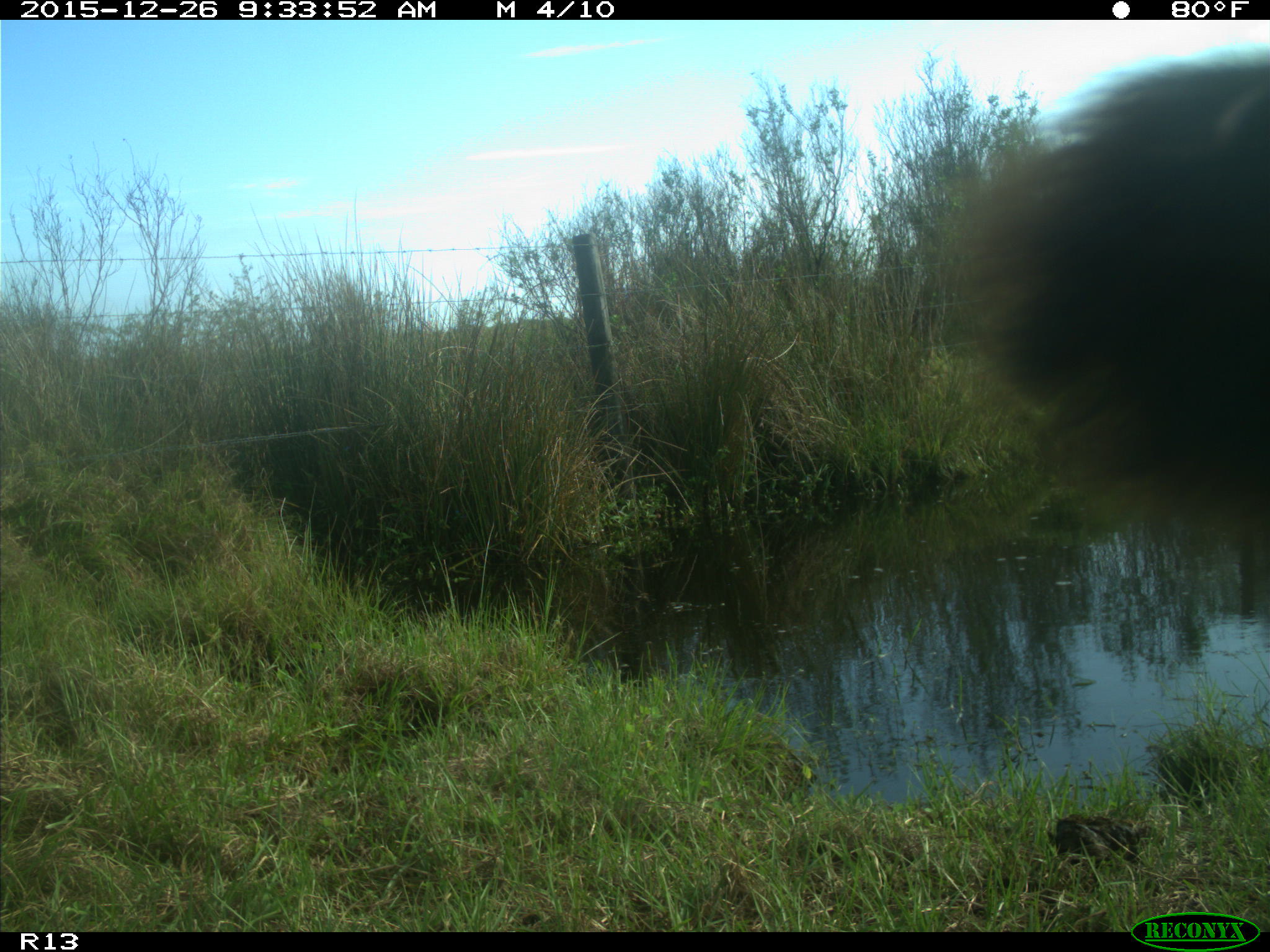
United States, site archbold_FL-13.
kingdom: Animalia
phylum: Chordata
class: Mammalia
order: Artiodactyla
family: Bovidae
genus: Bos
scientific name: Bos taurus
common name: domestic cow